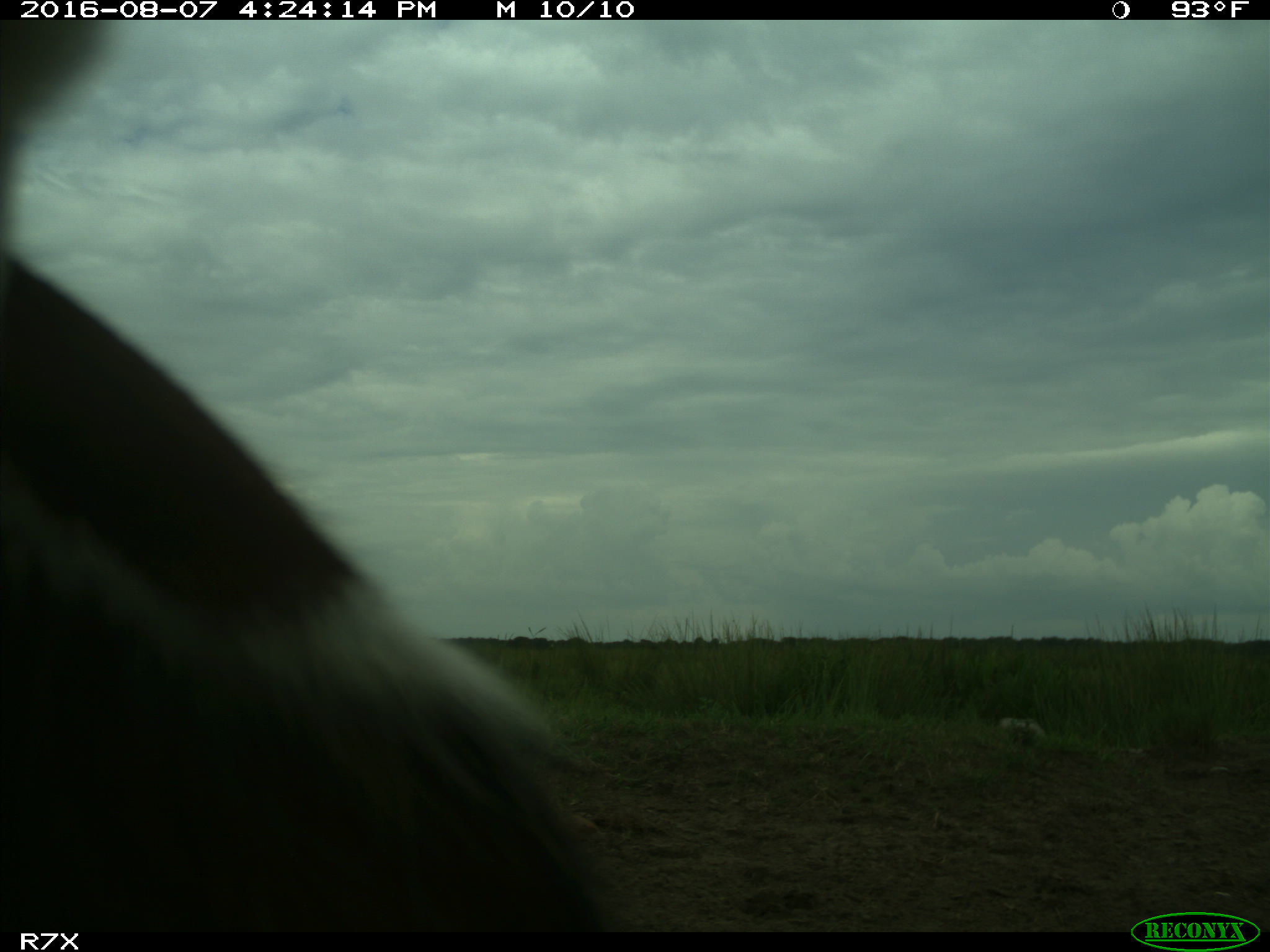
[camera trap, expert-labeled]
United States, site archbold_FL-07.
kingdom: Animalia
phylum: Chordata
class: Mammalia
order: Artiodactyla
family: Bovidae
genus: Bos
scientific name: Bos taurus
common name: domestic cow